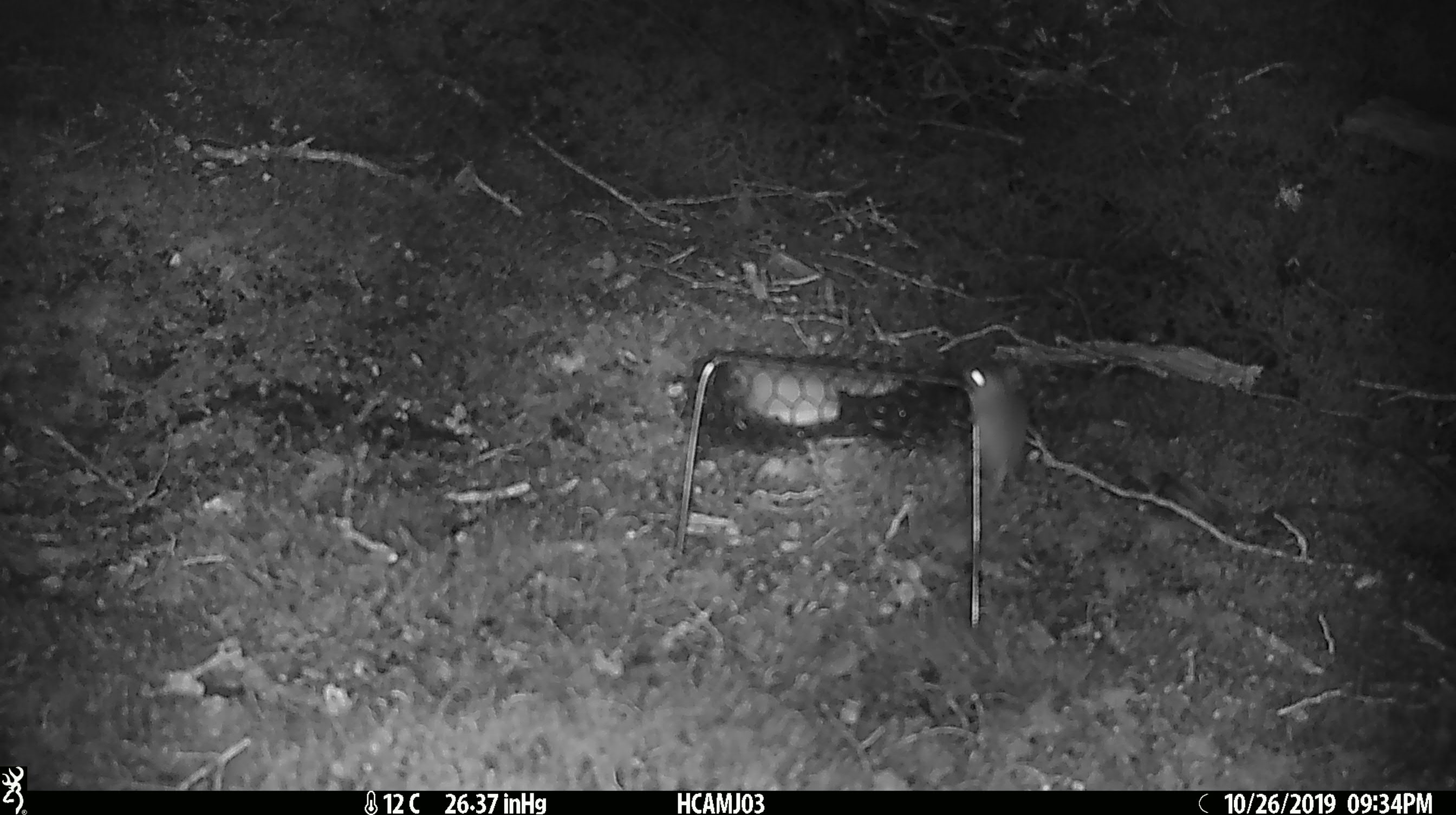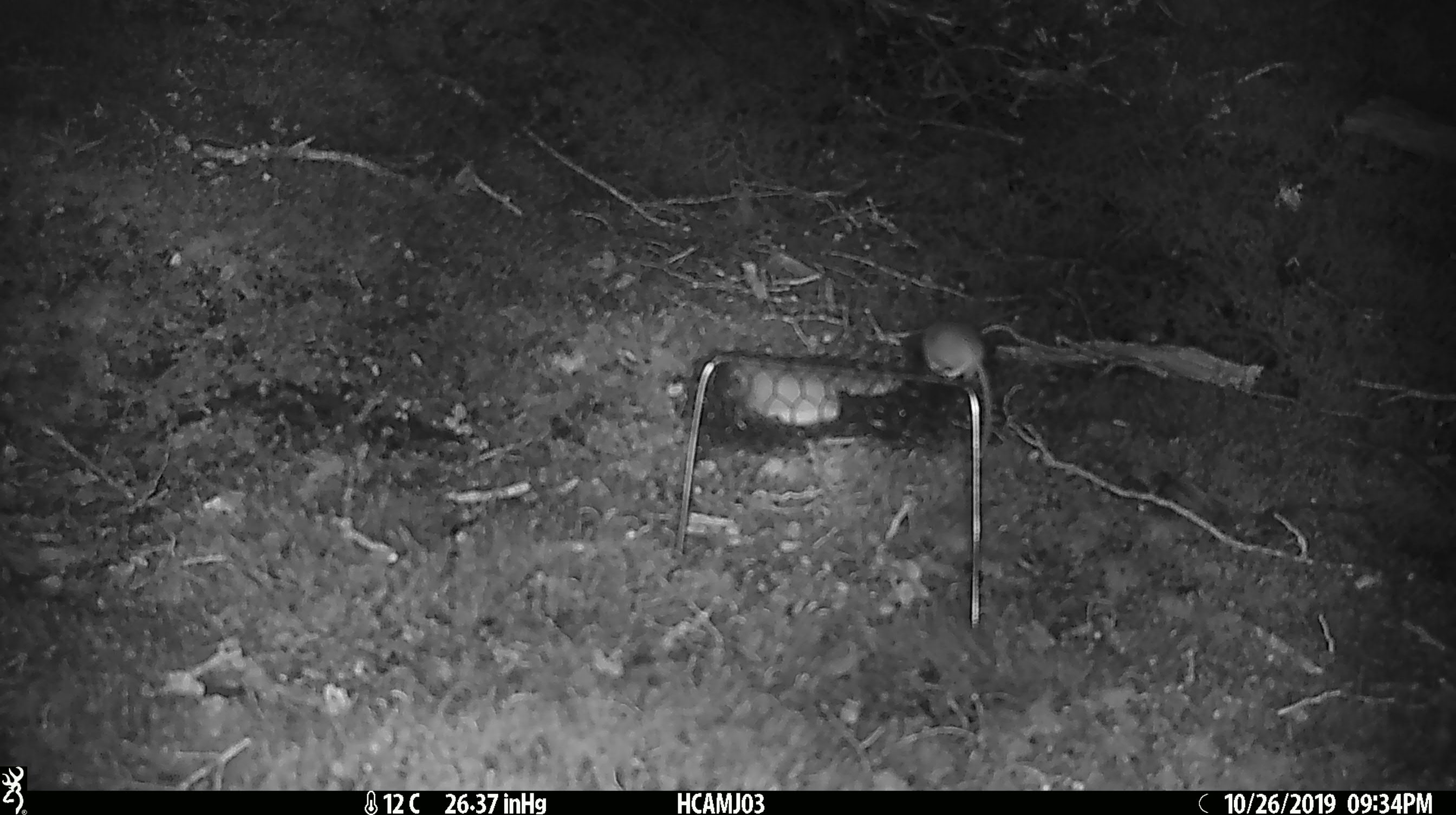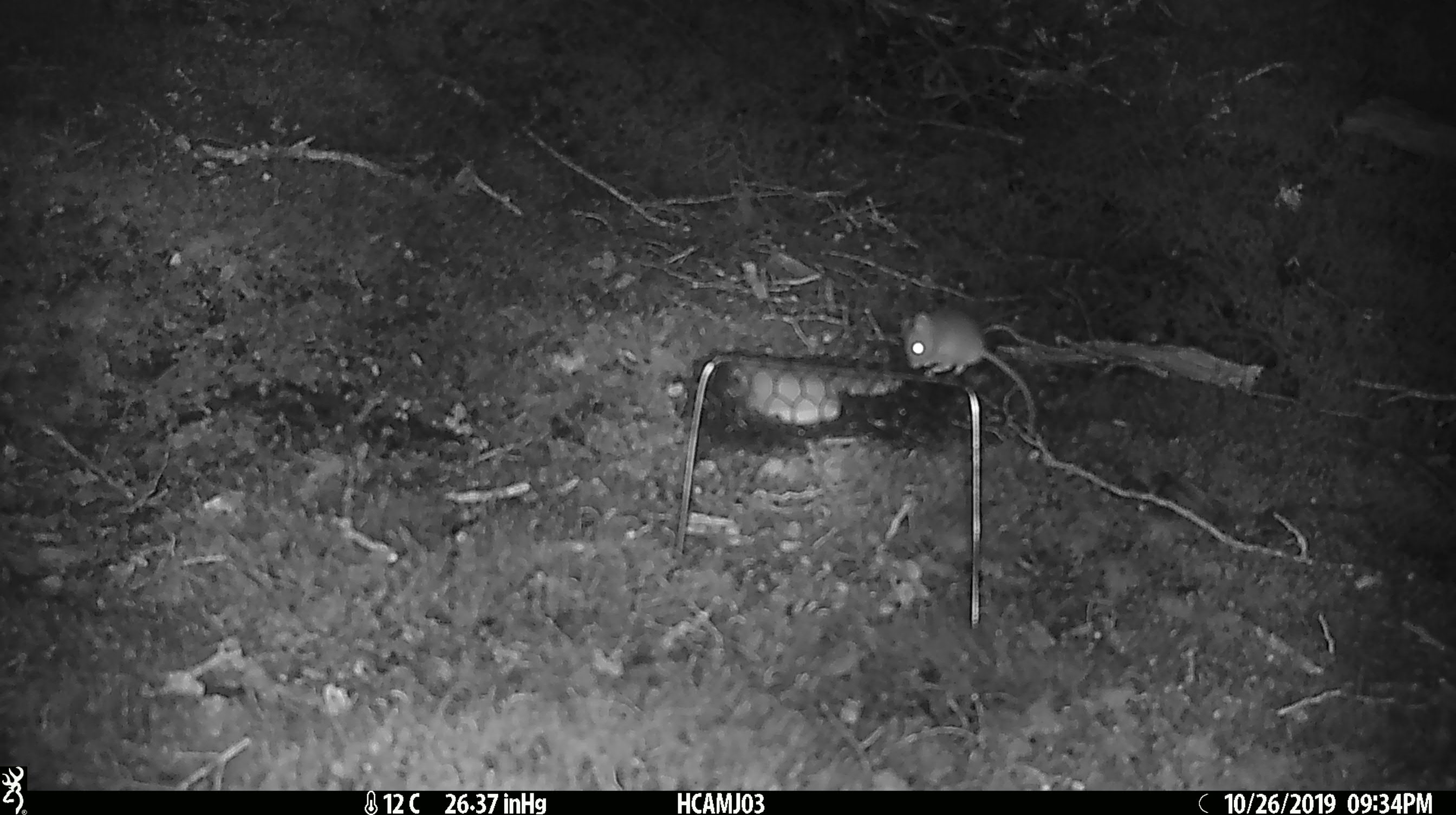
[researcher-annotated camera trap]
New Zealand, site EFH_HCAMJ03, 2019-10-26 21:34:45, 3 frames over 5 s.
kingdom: Animalia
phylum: Chordata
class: Mammalia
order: Rodentia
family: Muridae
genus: Mus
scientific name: Mus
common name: mouse